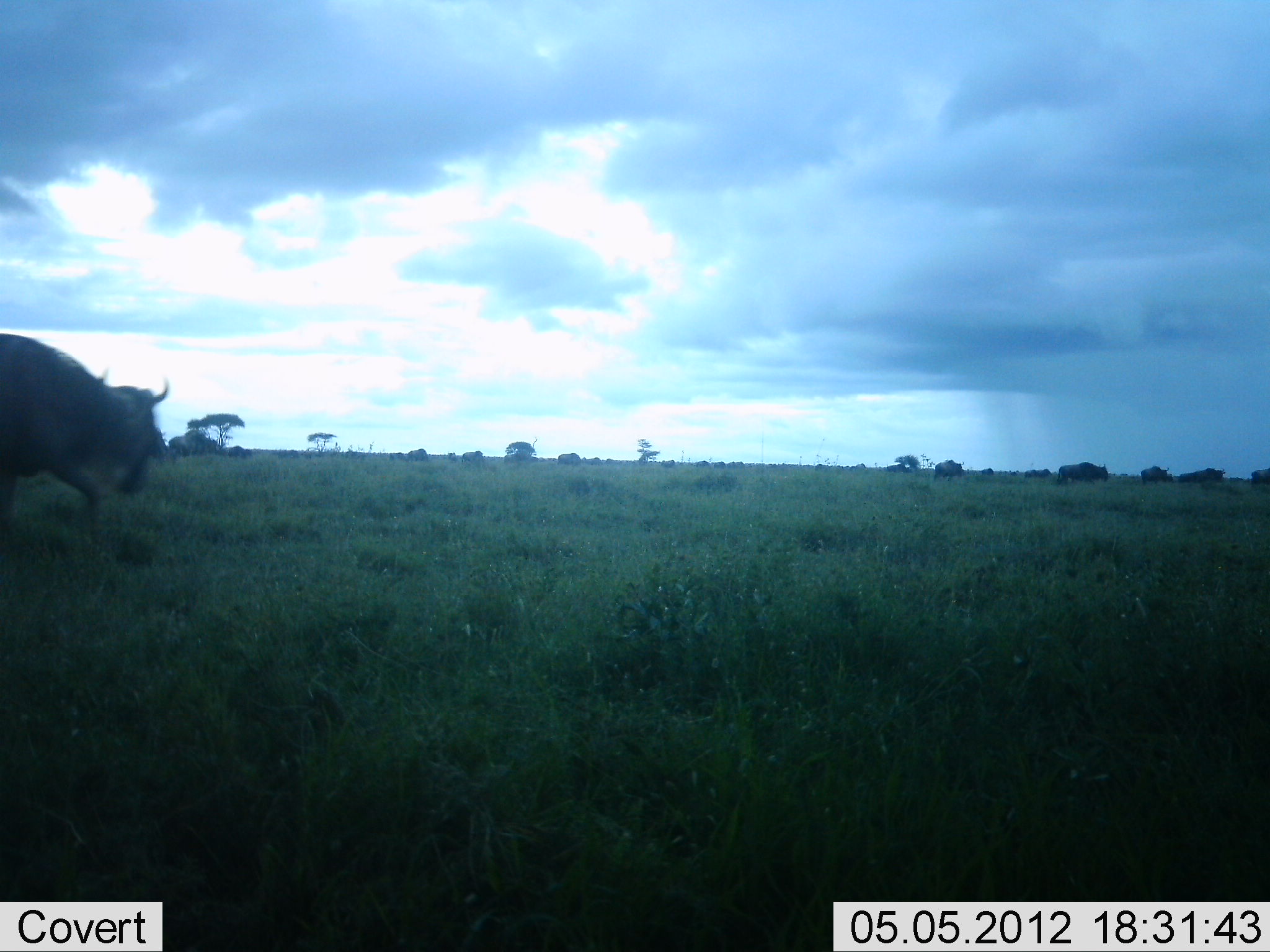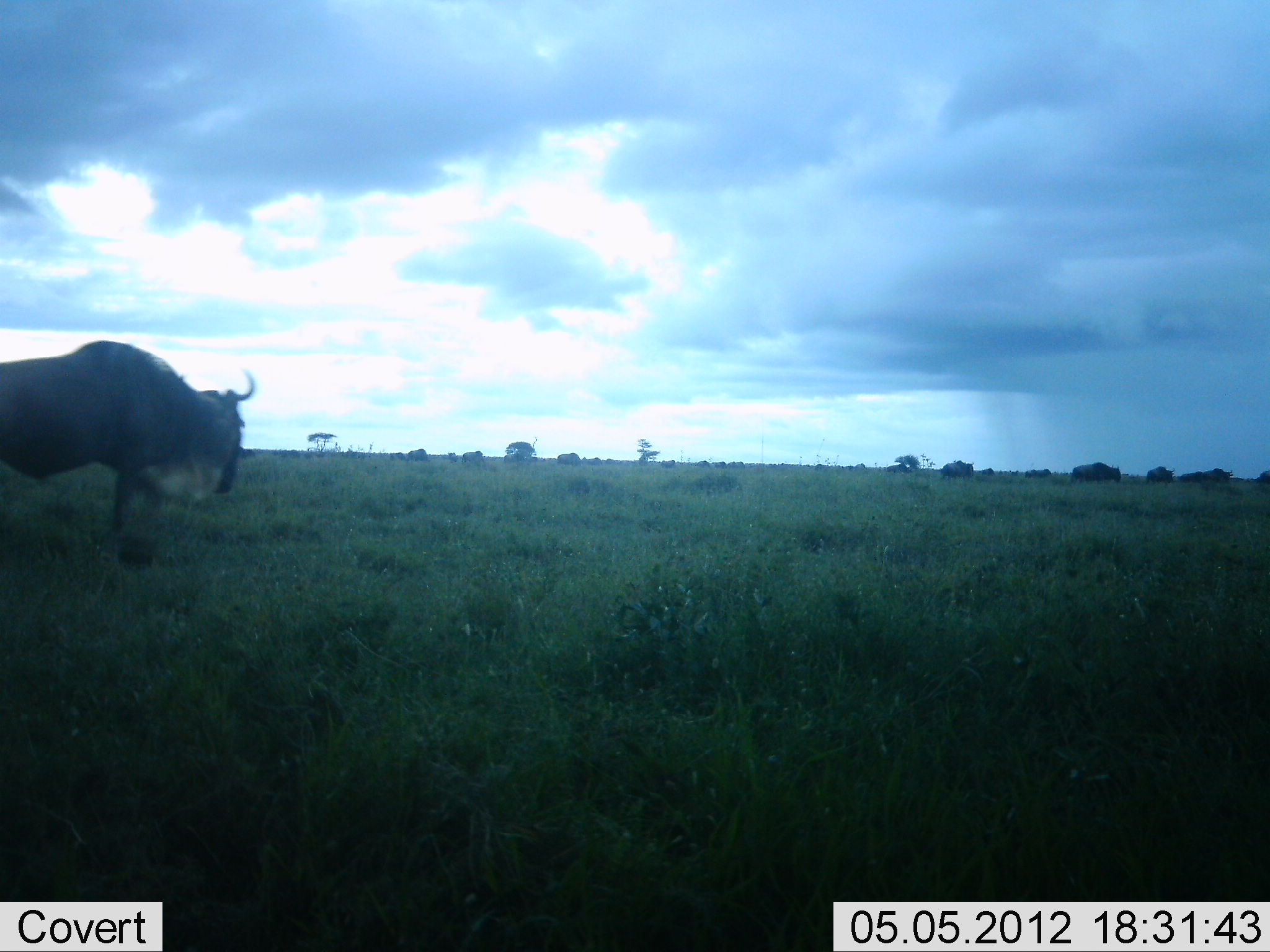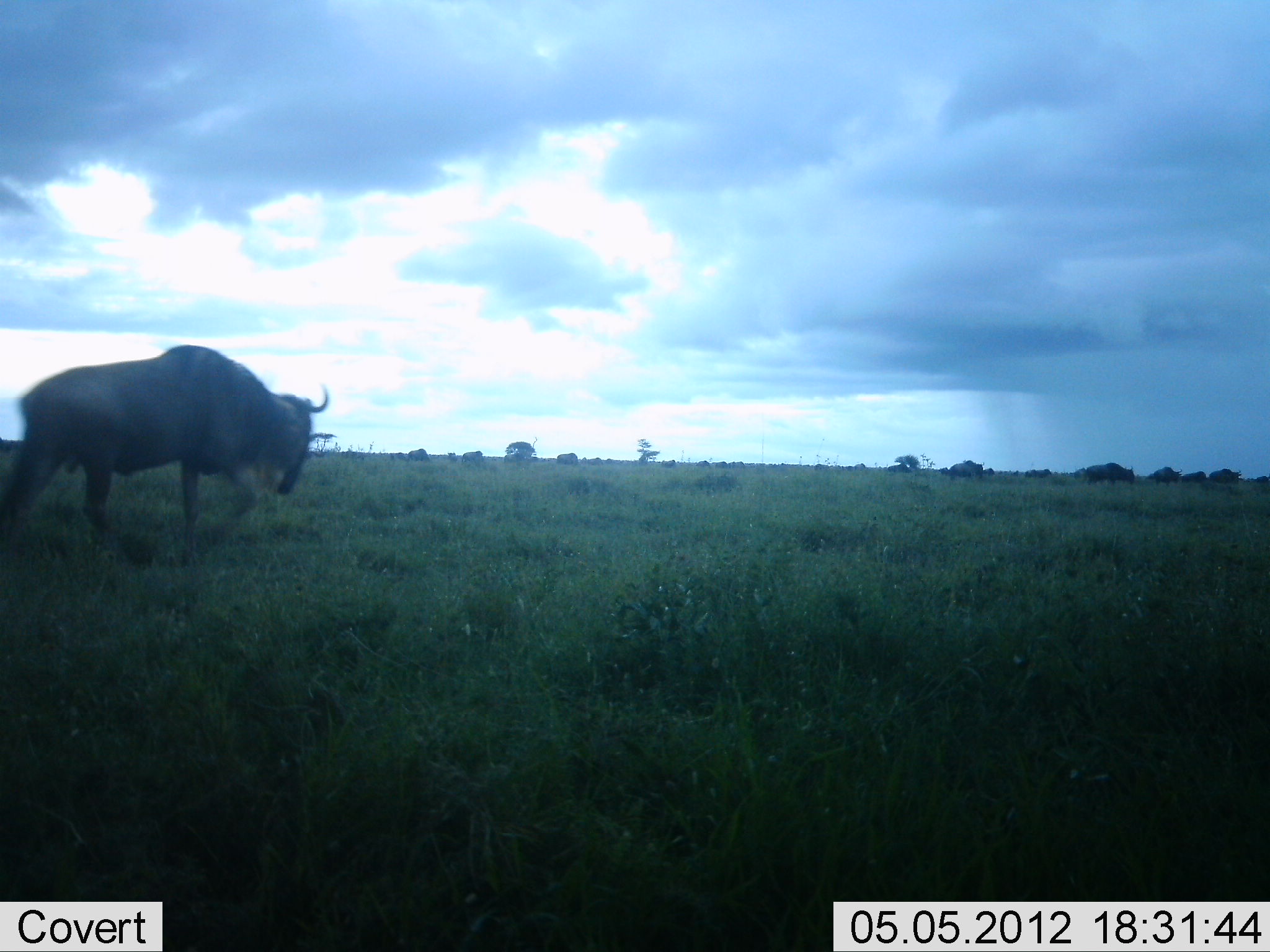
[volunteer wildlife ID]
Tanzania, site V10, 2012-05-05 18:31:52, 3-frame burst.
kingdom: Animalia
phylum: Chordata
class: Mammalia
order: Artiodactyla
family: Bovidae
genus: Connochaetes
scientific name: Connochaetes taurinus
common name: blue wildebeest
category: wildebeest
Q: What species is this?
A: Wildebeest (blue wildebeest) (Connochaetes taurinus).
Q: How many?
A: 6.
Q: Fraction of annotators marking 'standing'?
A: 10%.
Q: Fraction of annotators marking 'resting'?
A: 0%.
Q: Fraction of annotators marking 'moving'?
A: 100%.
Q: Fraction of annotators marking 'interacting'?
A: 0%.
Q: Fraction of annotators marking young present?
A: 0%.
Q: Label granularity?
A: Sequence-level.